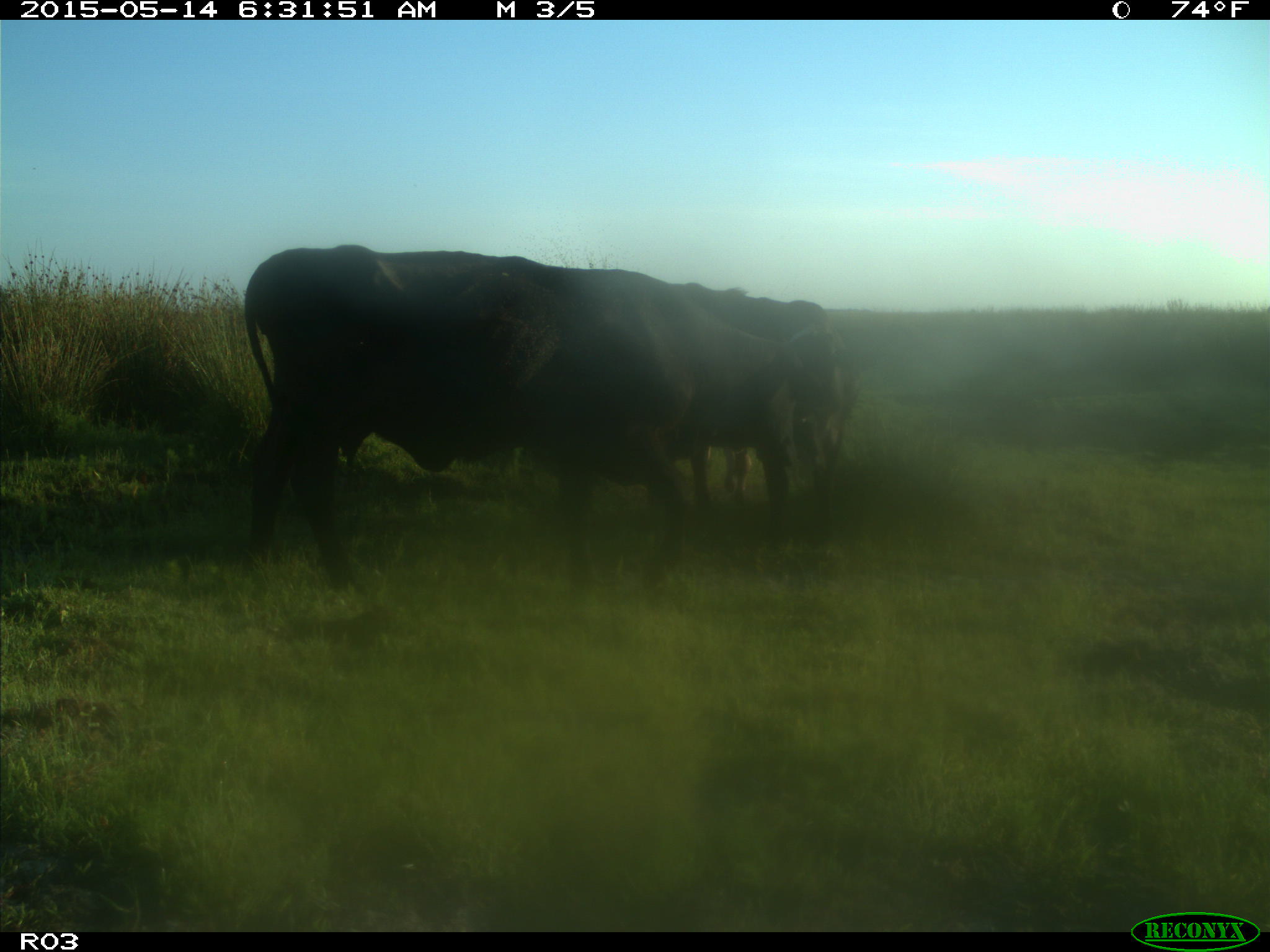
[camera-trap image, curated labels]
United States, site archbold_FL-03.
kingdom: Animalia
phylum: Chordata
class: Mammalia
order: Artiodactyla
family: Bovidae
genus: Bos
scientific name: Bos taurus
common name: domestic cow